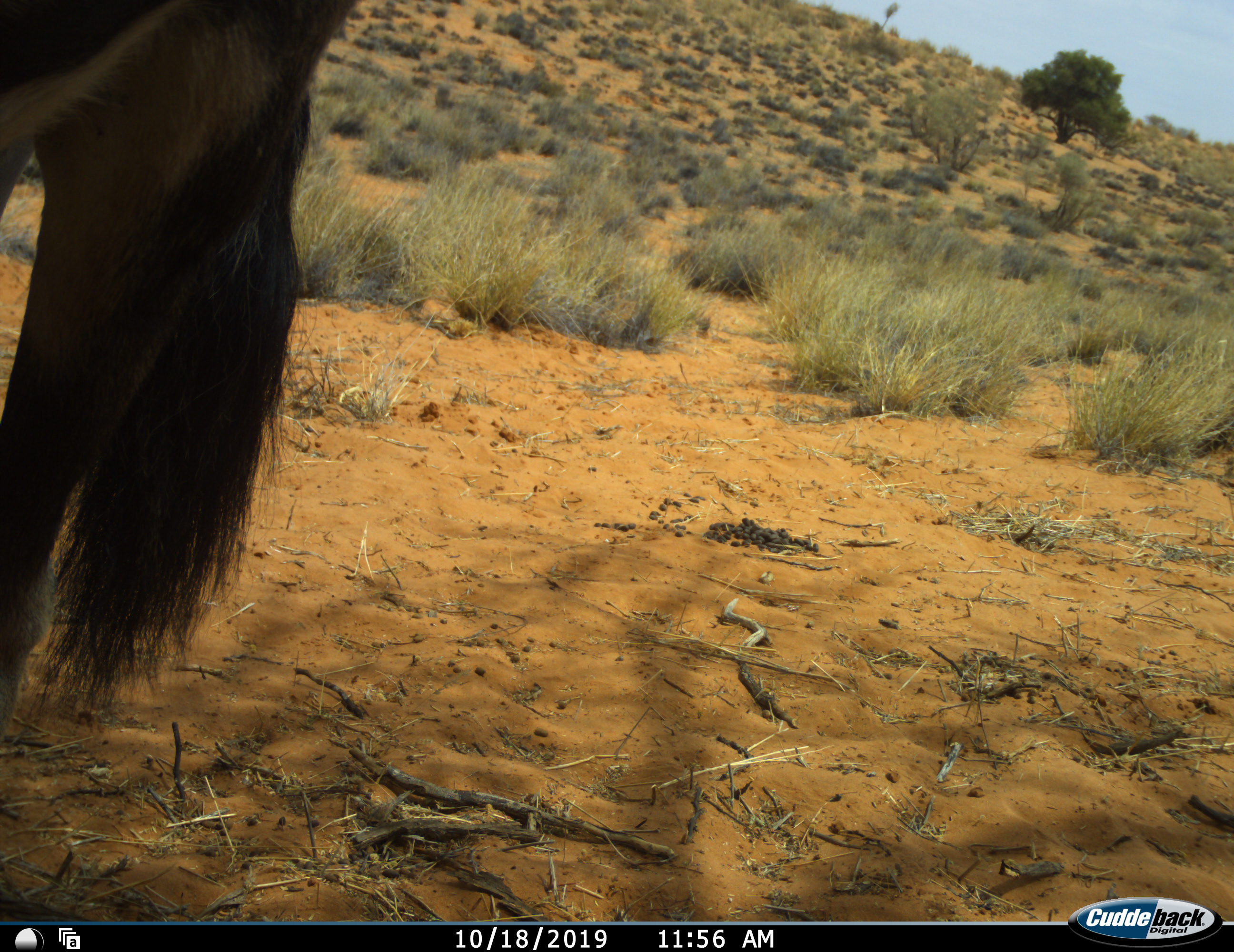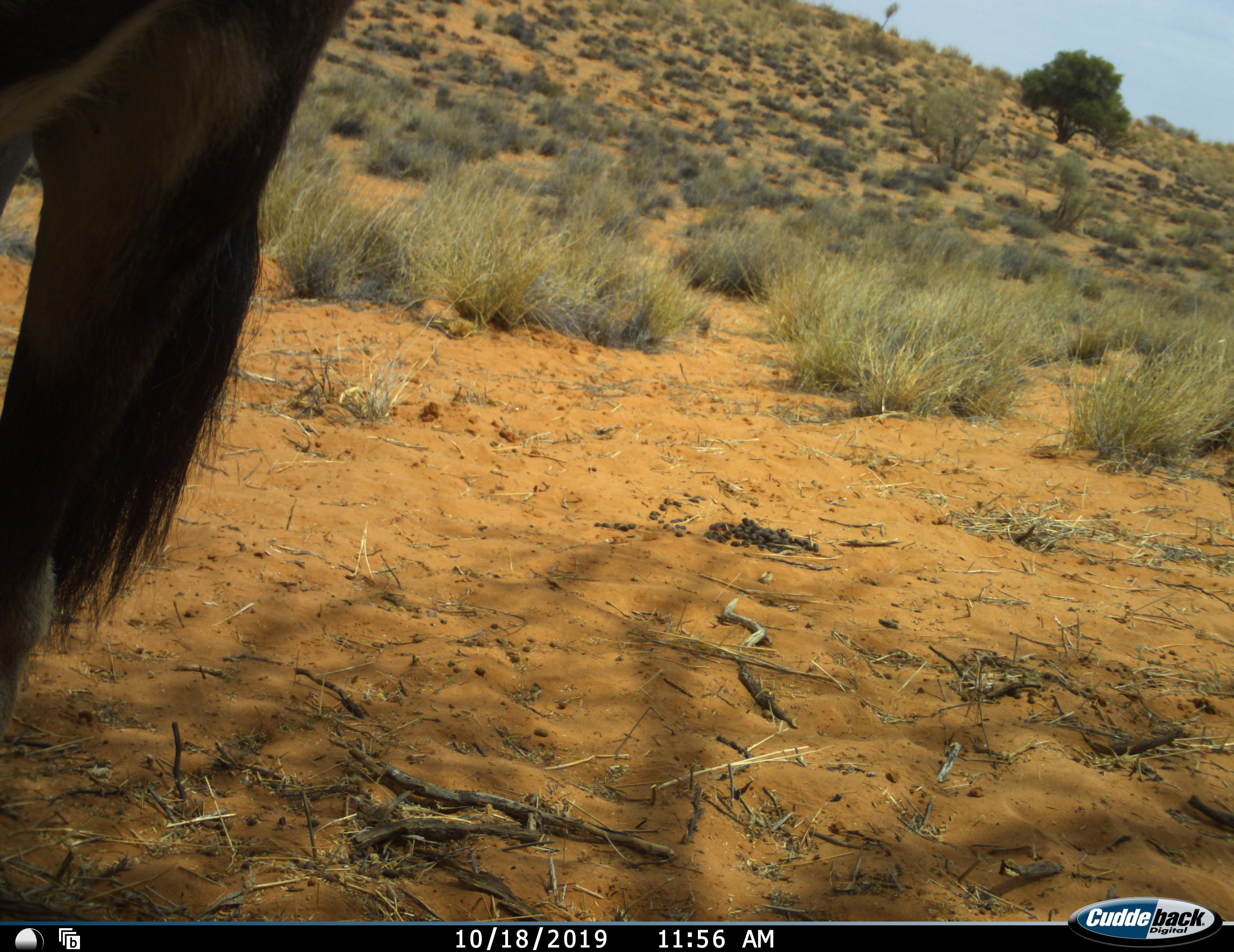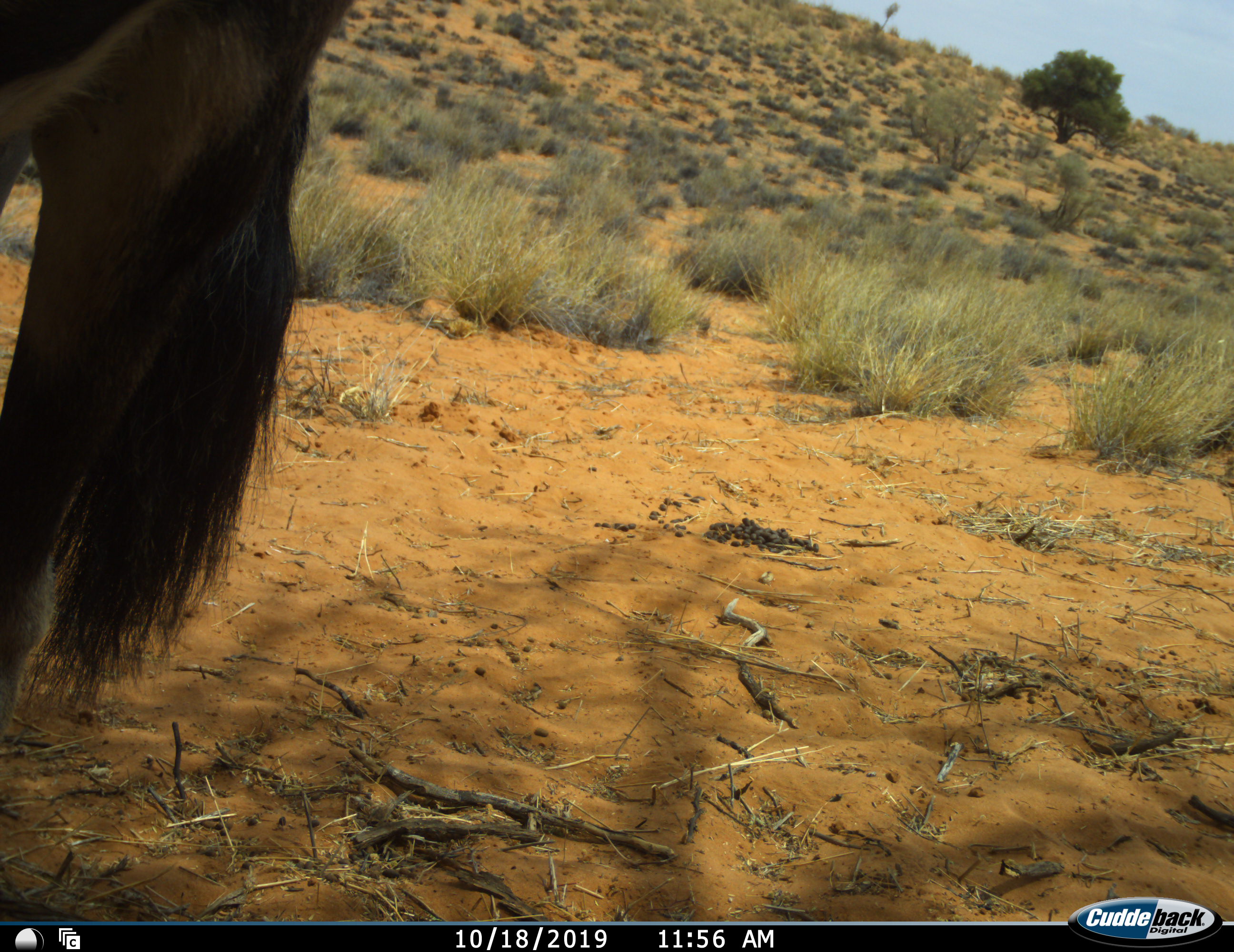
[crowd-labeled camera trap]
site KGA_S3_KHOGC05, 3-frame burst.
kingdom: Animalia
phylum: Chordata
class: Mammalia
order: Artiodactyla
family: Bovidae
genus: Oryx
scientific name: Oryx gazella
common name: gemsbok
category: oryx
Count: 1.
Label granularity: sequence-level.